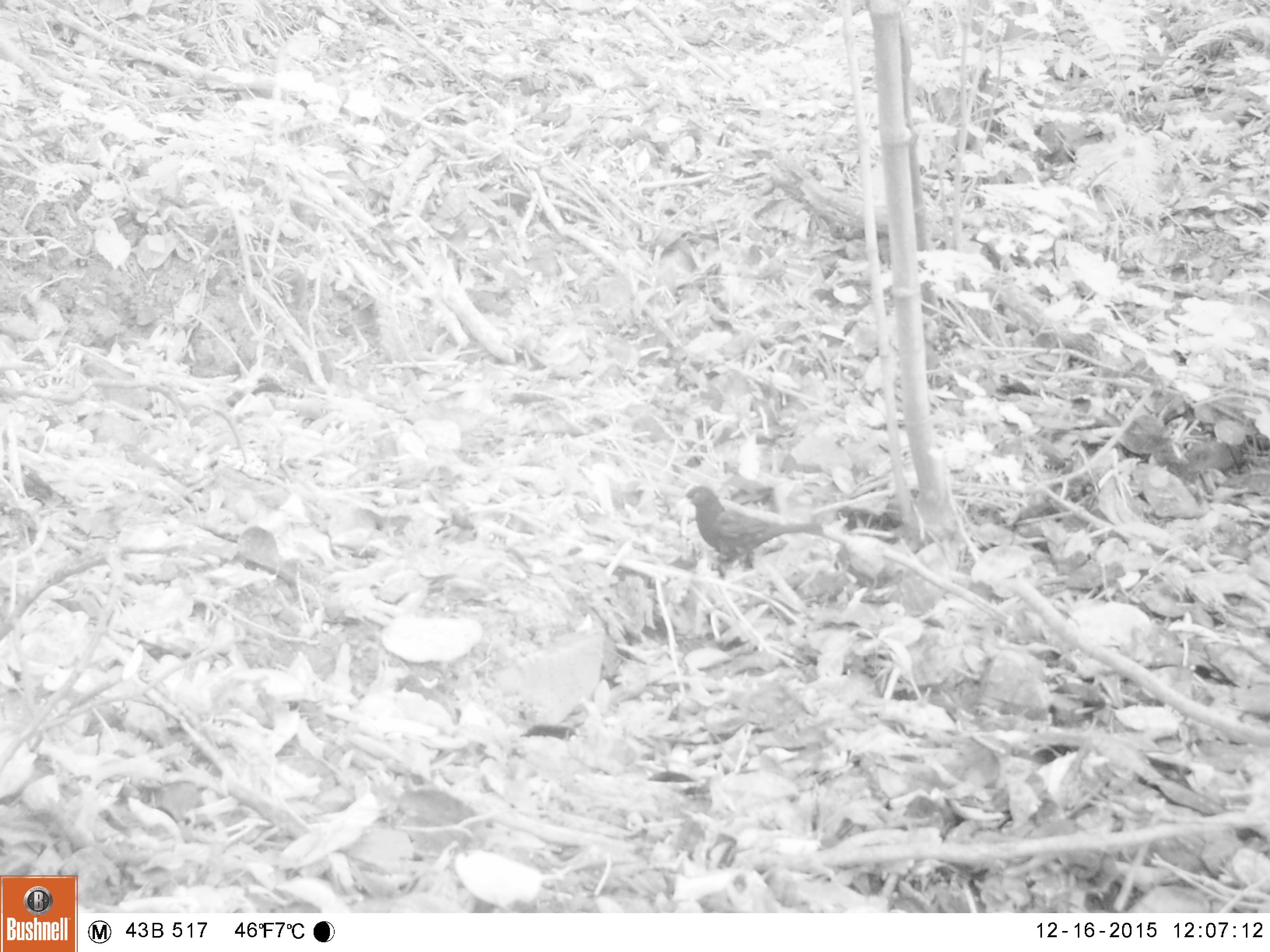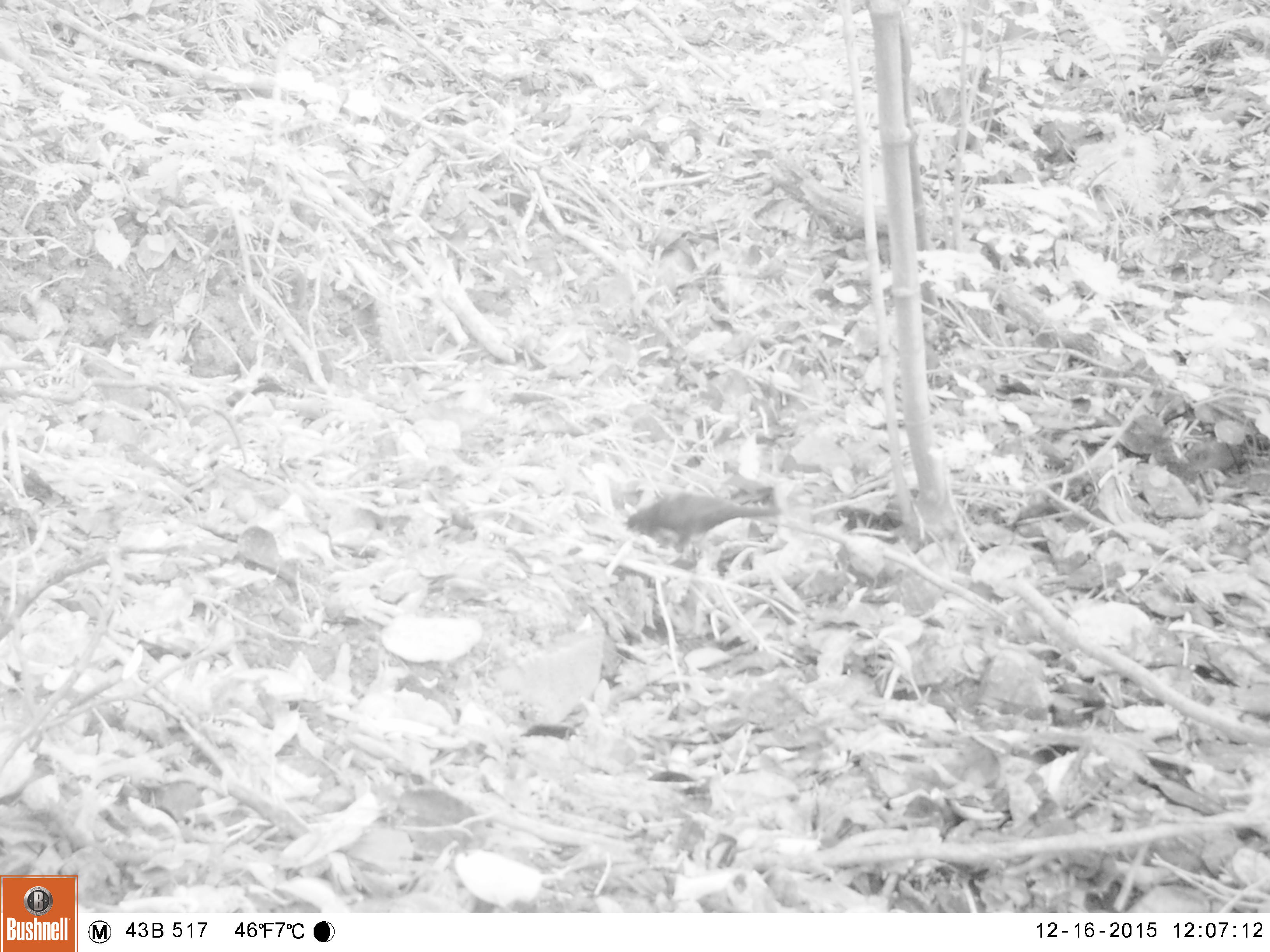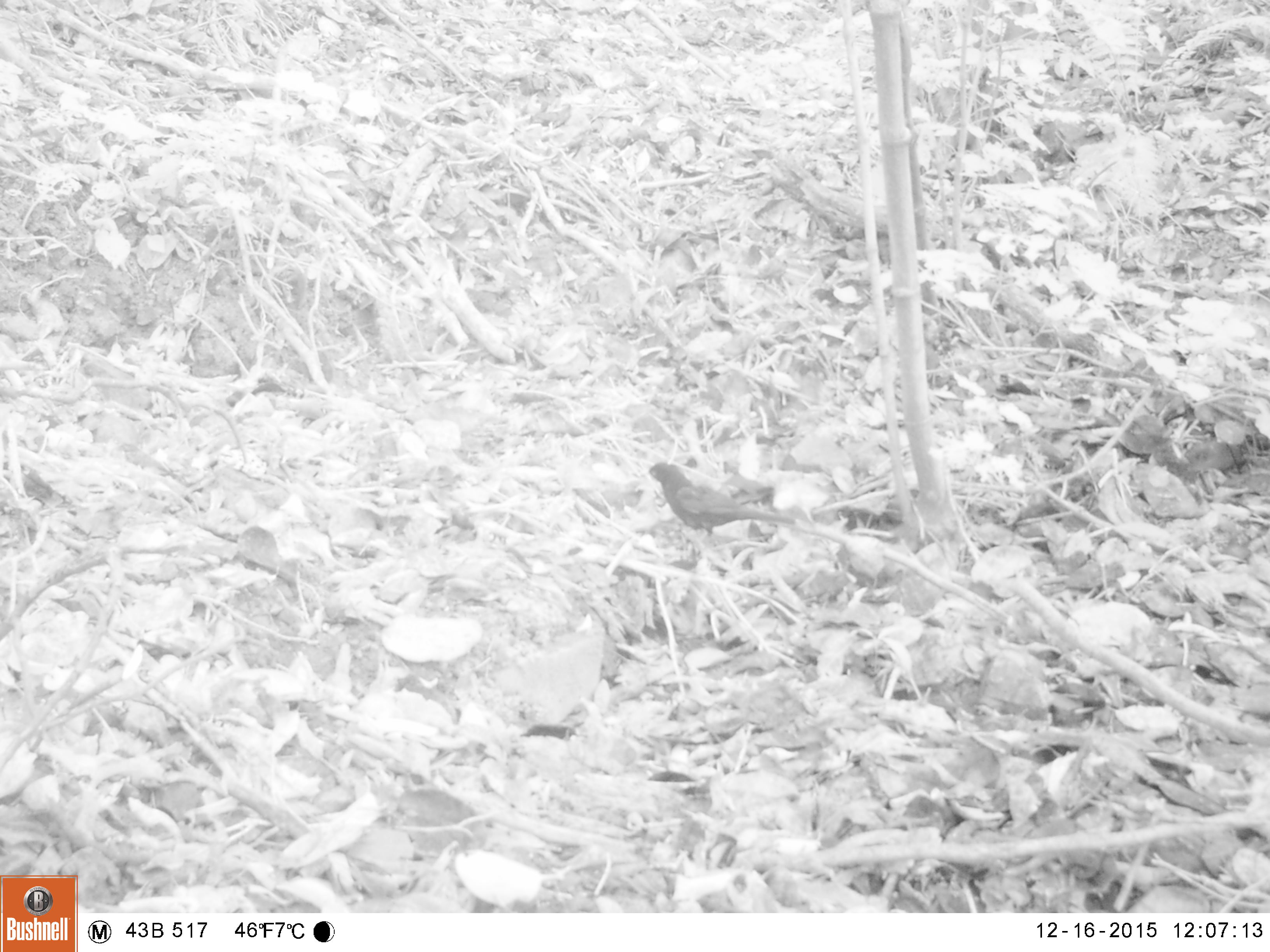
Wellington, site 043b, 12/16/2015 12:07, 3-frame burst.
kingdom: Animalia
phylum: Chordata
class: Aves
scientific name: Aves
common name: bird